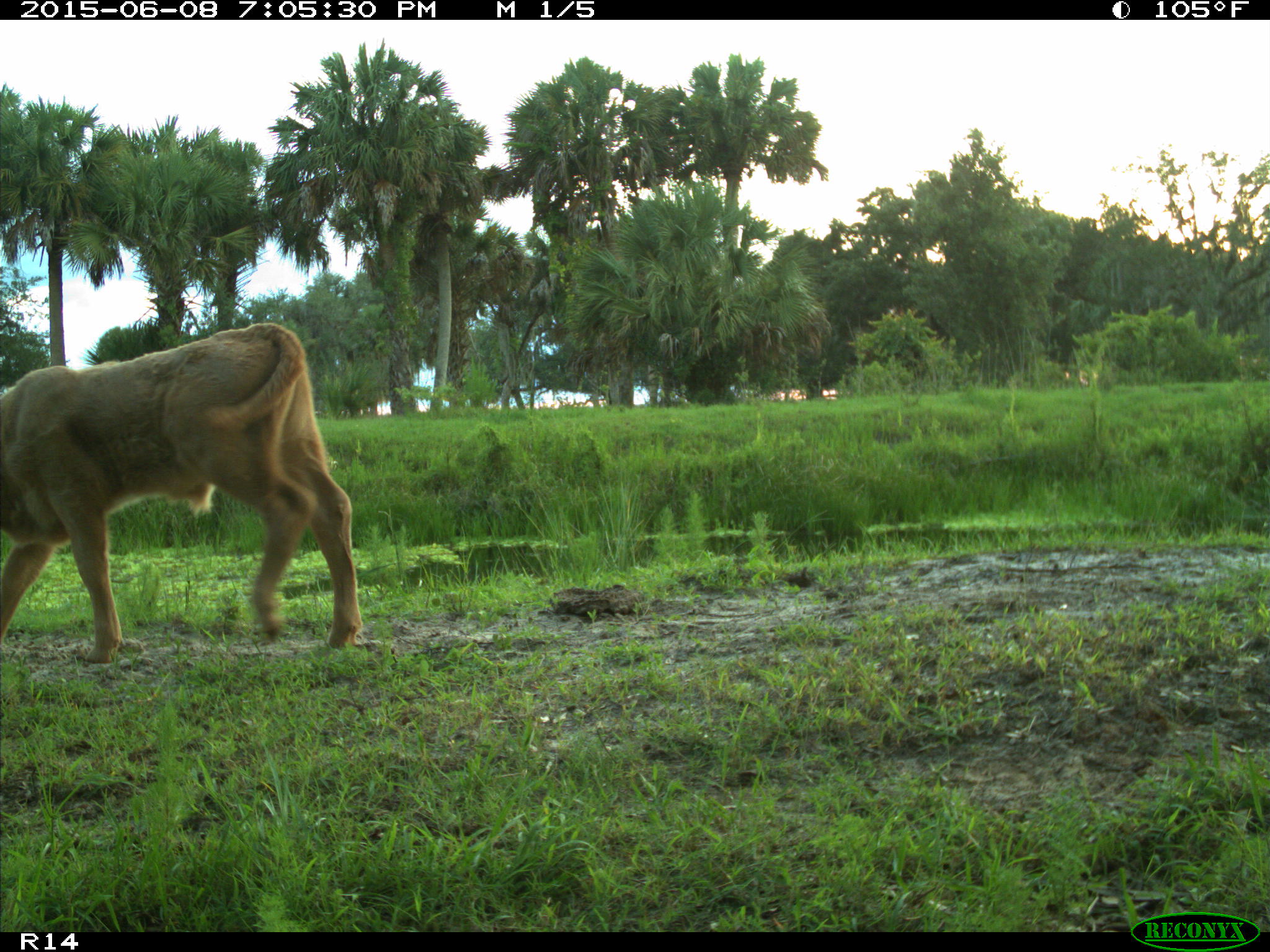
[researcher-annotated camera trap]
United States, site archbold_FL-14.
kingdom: Animalia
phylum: Chordata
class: Mammalia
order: Artiodactyla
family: Bovidae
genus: Bos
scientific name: Bos taurus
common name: domestic cow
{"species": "Bos taurus (domestic cow)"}